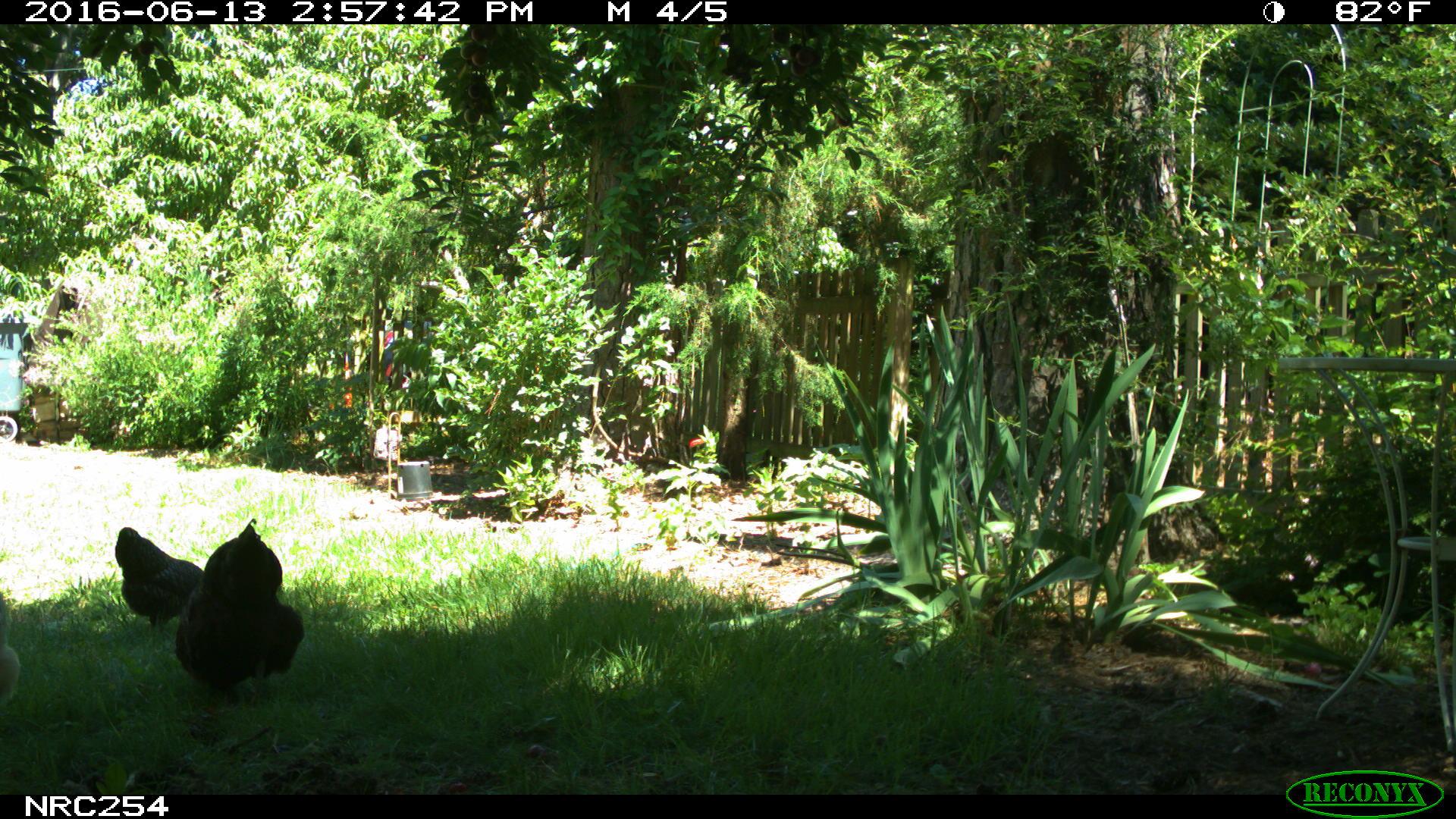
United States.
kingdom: Animalia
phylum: Chordata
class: Aves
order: Galliformes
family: Phasianidae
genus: Gallus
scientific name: Gallus gallus domesticus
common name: domestic chicken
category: Chicken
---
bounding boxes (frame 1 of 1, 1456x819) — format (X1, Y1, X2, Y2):
Chicken: (177, 521, 291, 699); (108, 529, 235, 637)